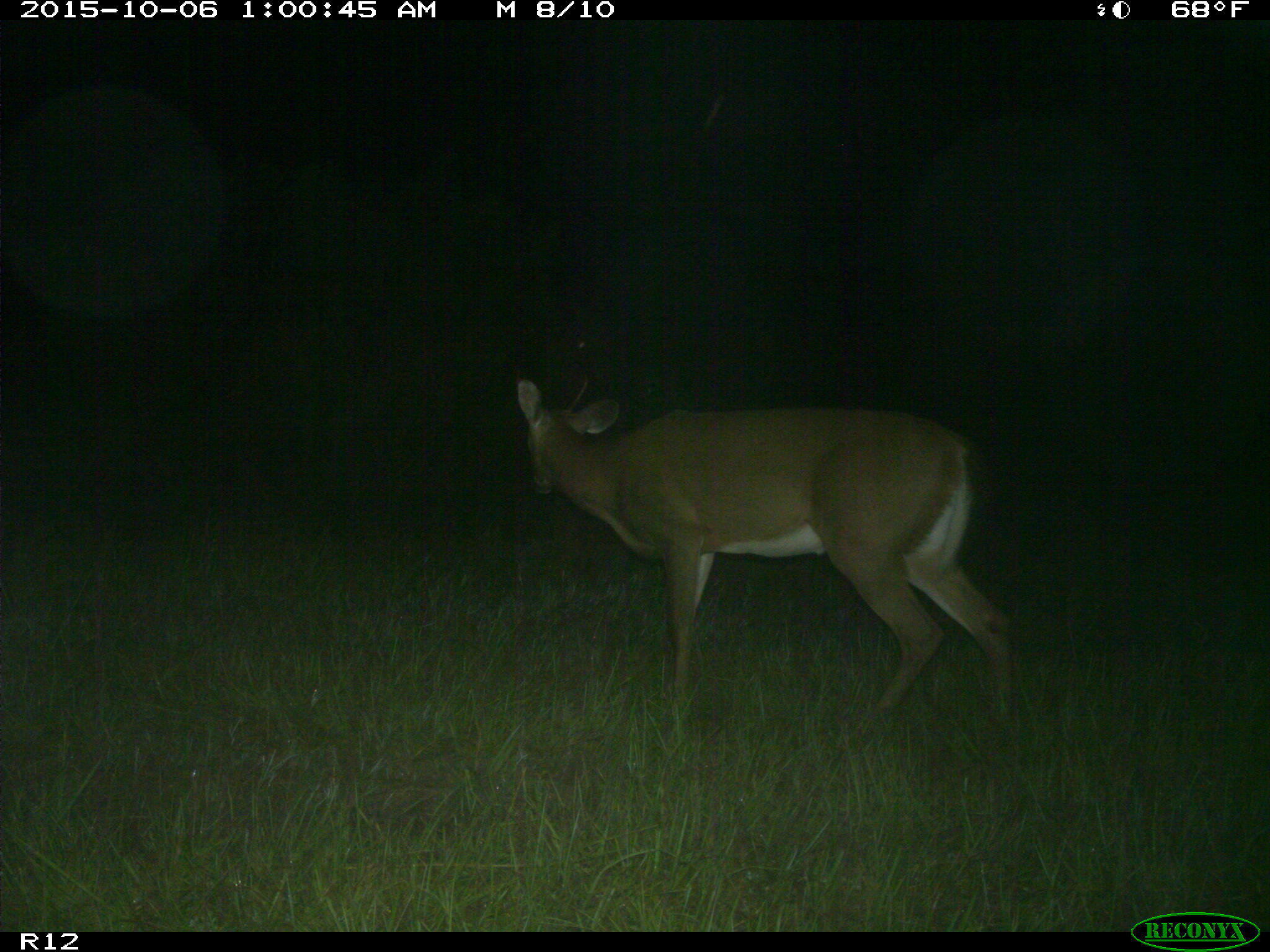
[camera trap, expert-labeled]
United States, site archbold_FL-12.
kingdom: Animalia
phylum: Chordata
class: Mammalia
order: Artiodactyla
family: Cervidae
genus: Odocoileus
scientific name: Odocoileus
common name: deer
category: unidentified deer